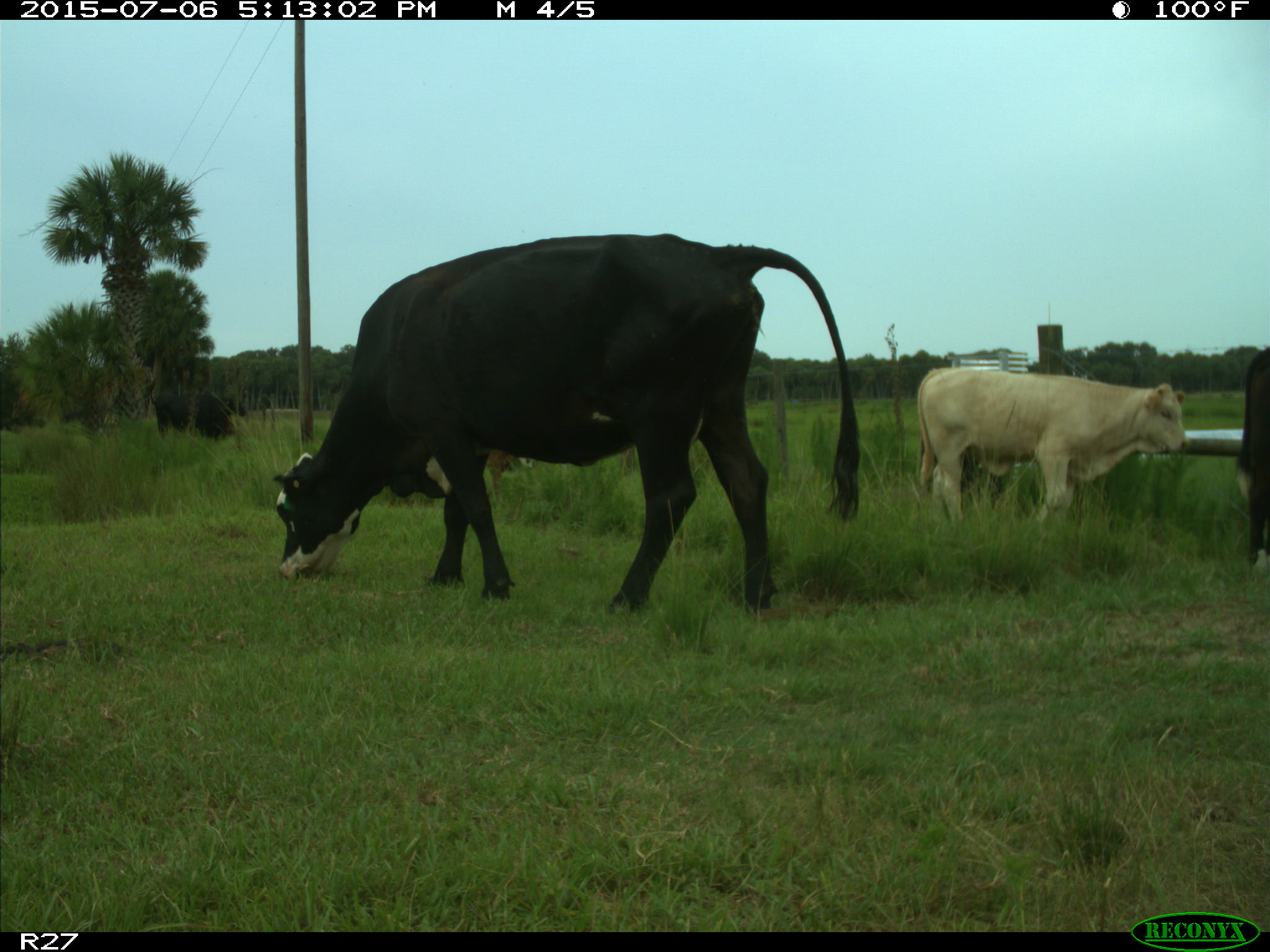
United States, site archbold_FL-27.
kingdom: Animalia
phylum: Chordata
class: Mammalia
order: Artiodactyla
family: Bovidae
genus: Bos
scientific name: Bos taurus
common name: domestic cow